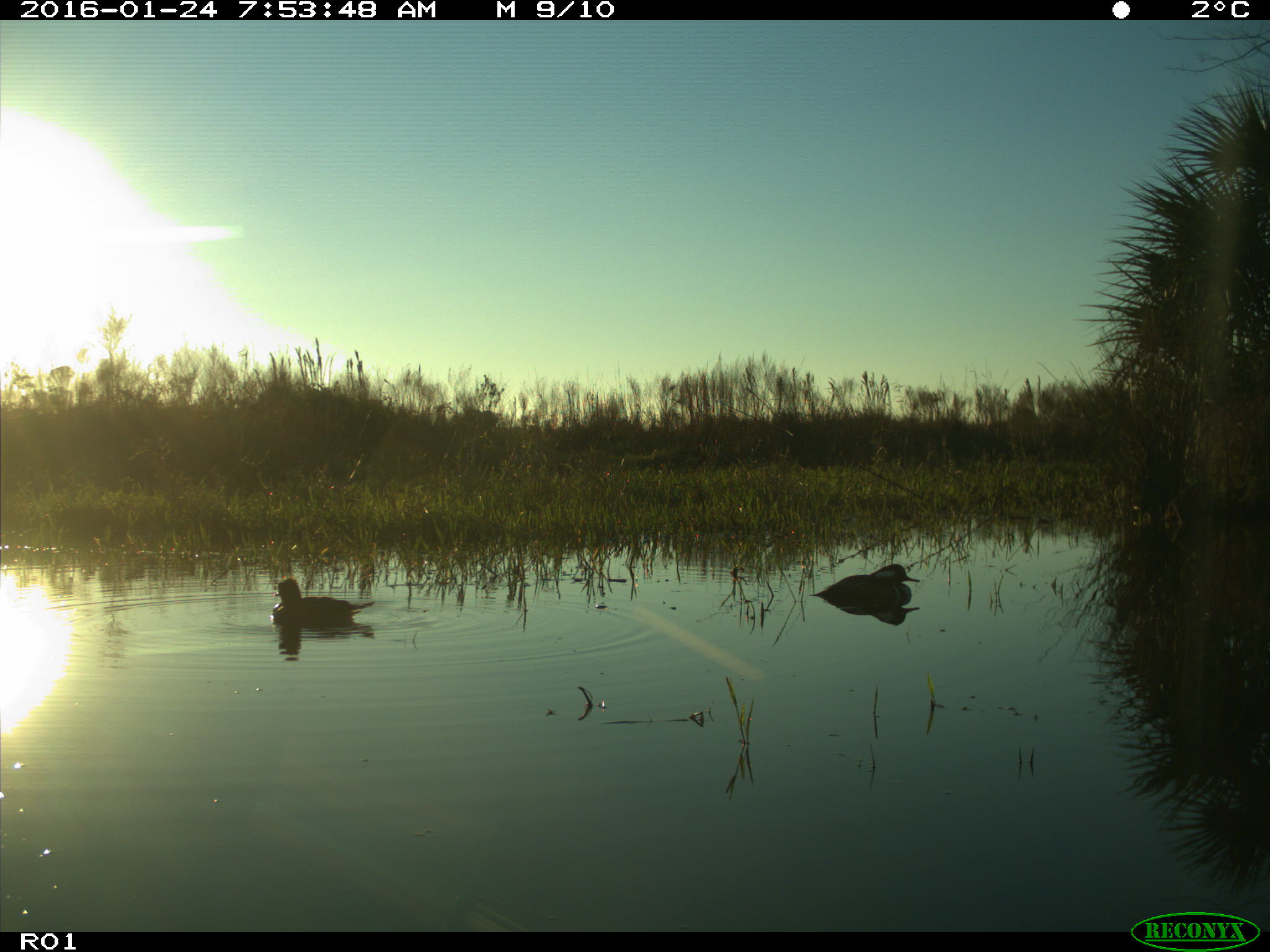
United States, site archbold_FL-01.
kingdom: Animalia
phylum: Chordata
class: Aves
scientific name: Aves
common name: birds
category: unidentified bird